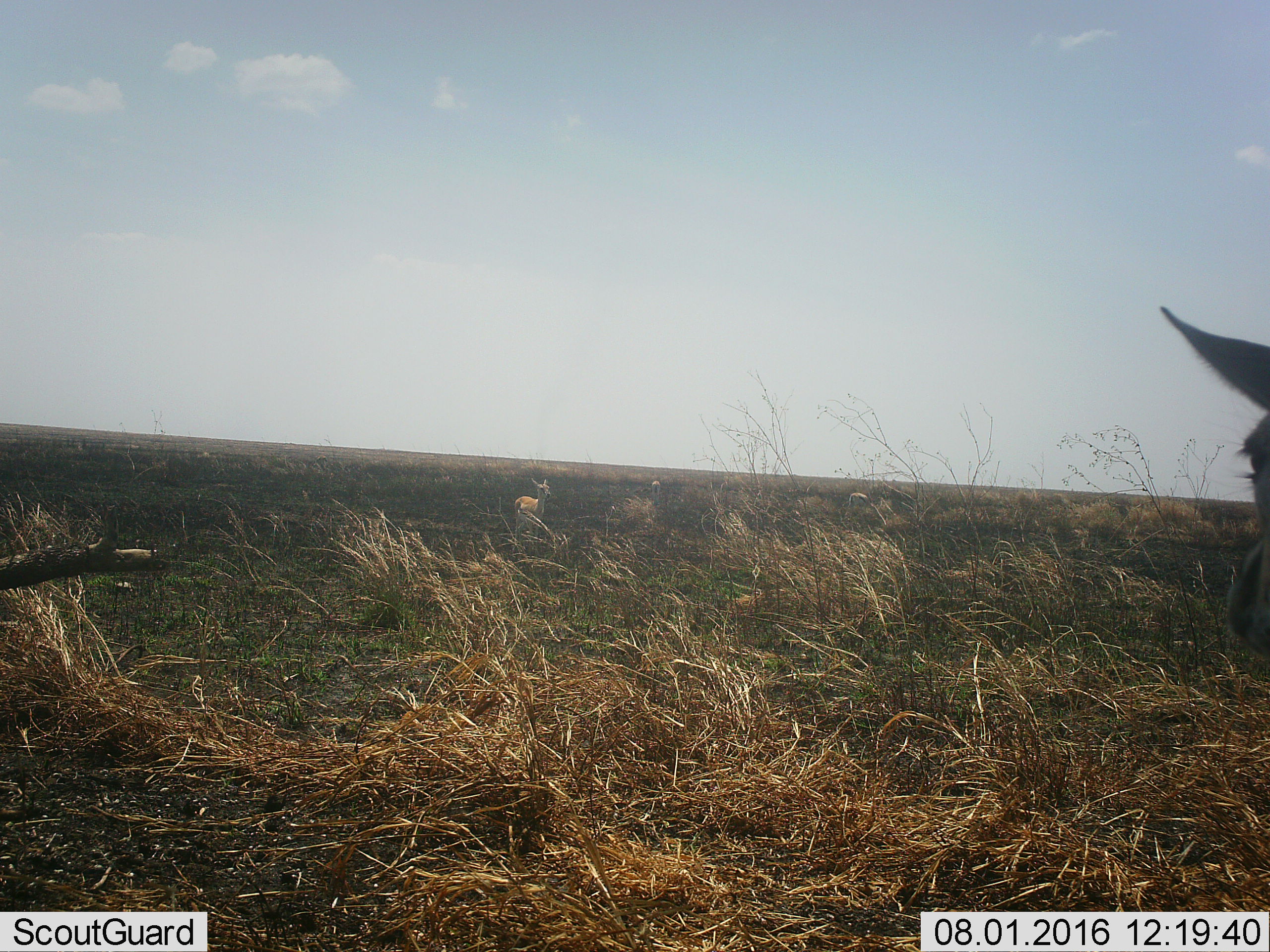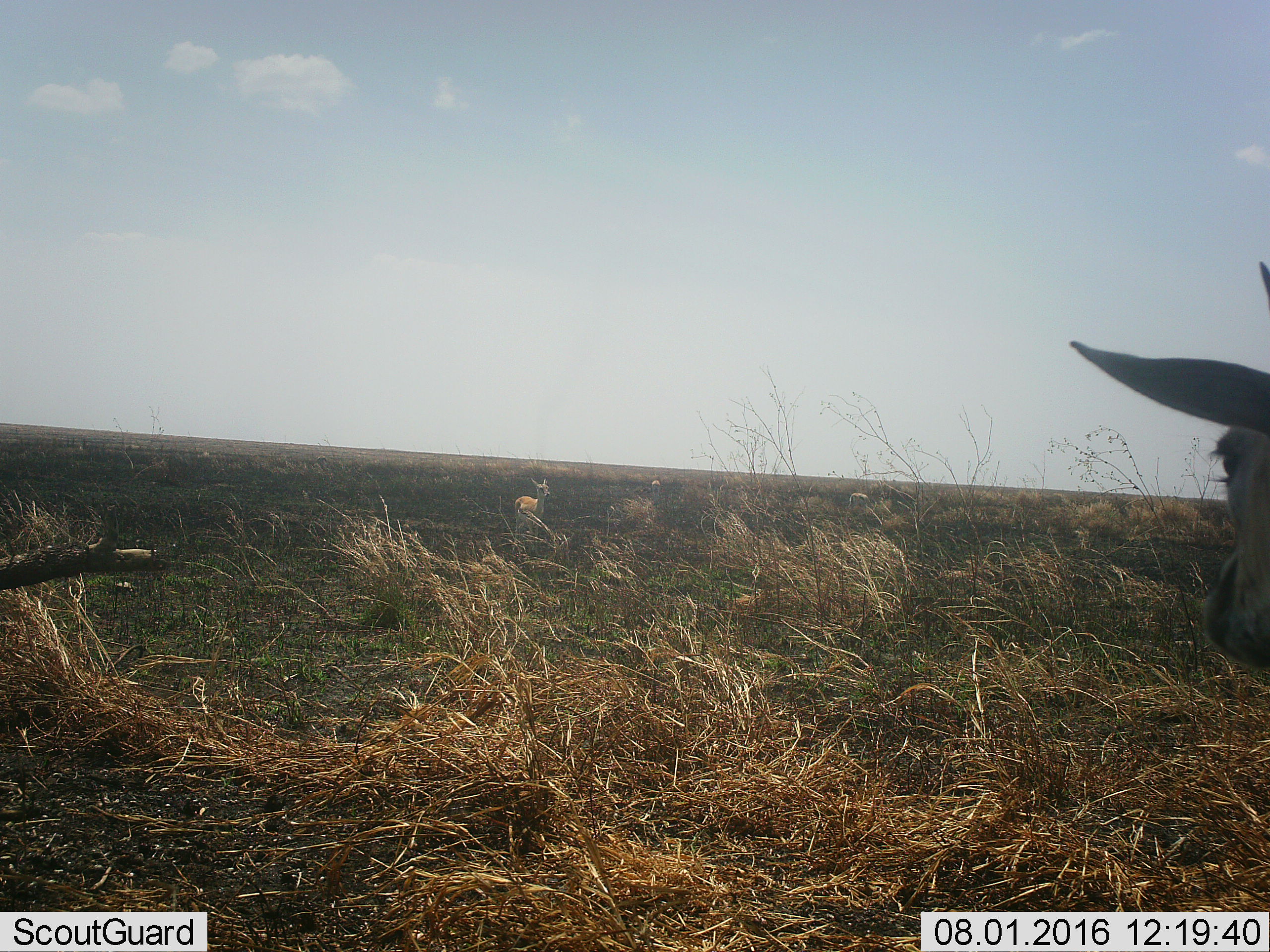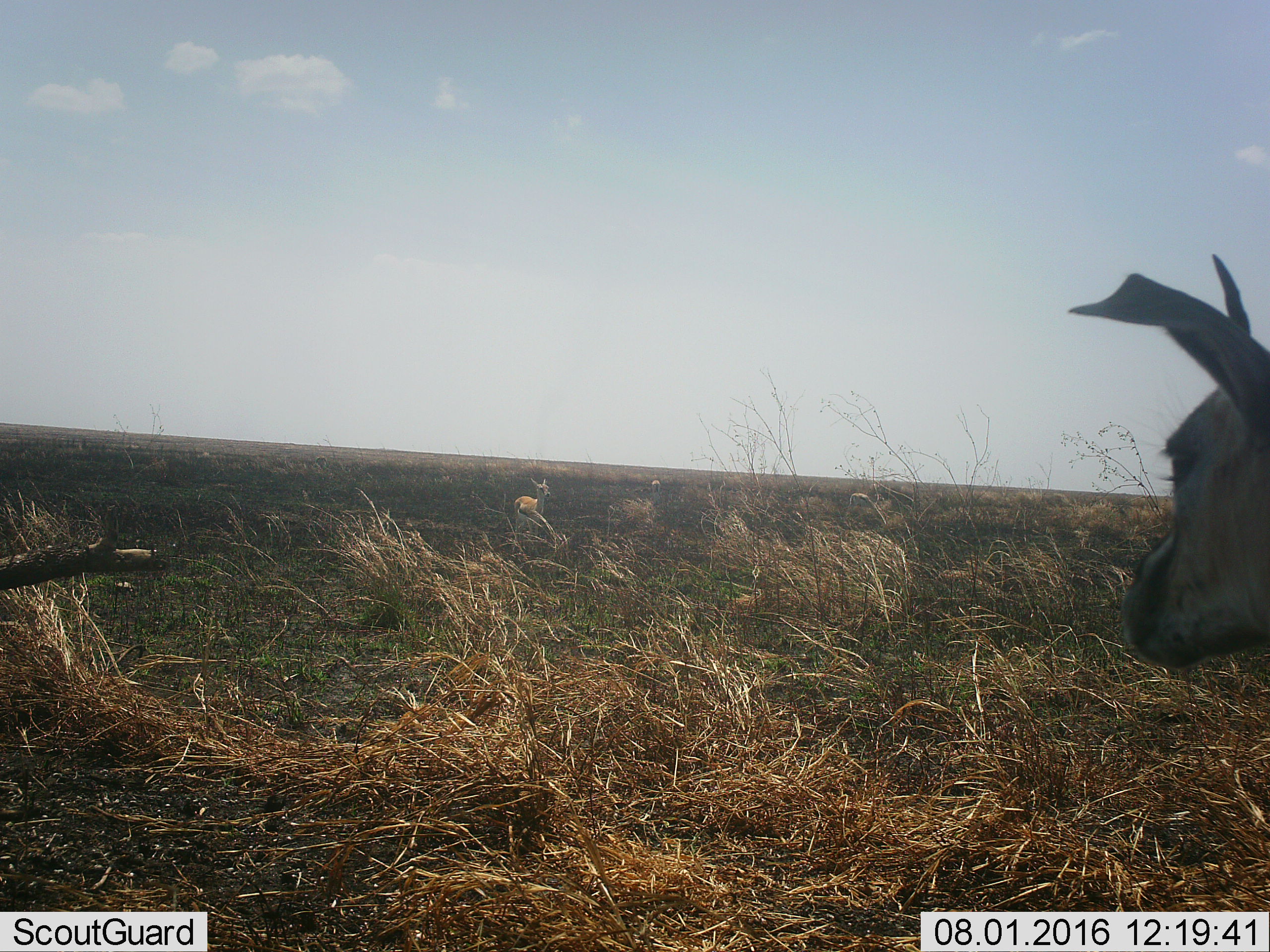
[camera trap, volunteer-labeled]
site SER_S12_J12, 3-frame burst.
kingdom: Animalia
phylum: Chordata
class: Mammalia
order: Artiodactyla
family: Bovidae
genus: Eudorcas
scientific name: Eudorcas thomsonii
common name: thomson's gazelle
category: gazellethomsons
Gazellethomsons (thomson's gazelle) (Eudorcas thomsonii), count 3. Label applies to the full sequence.